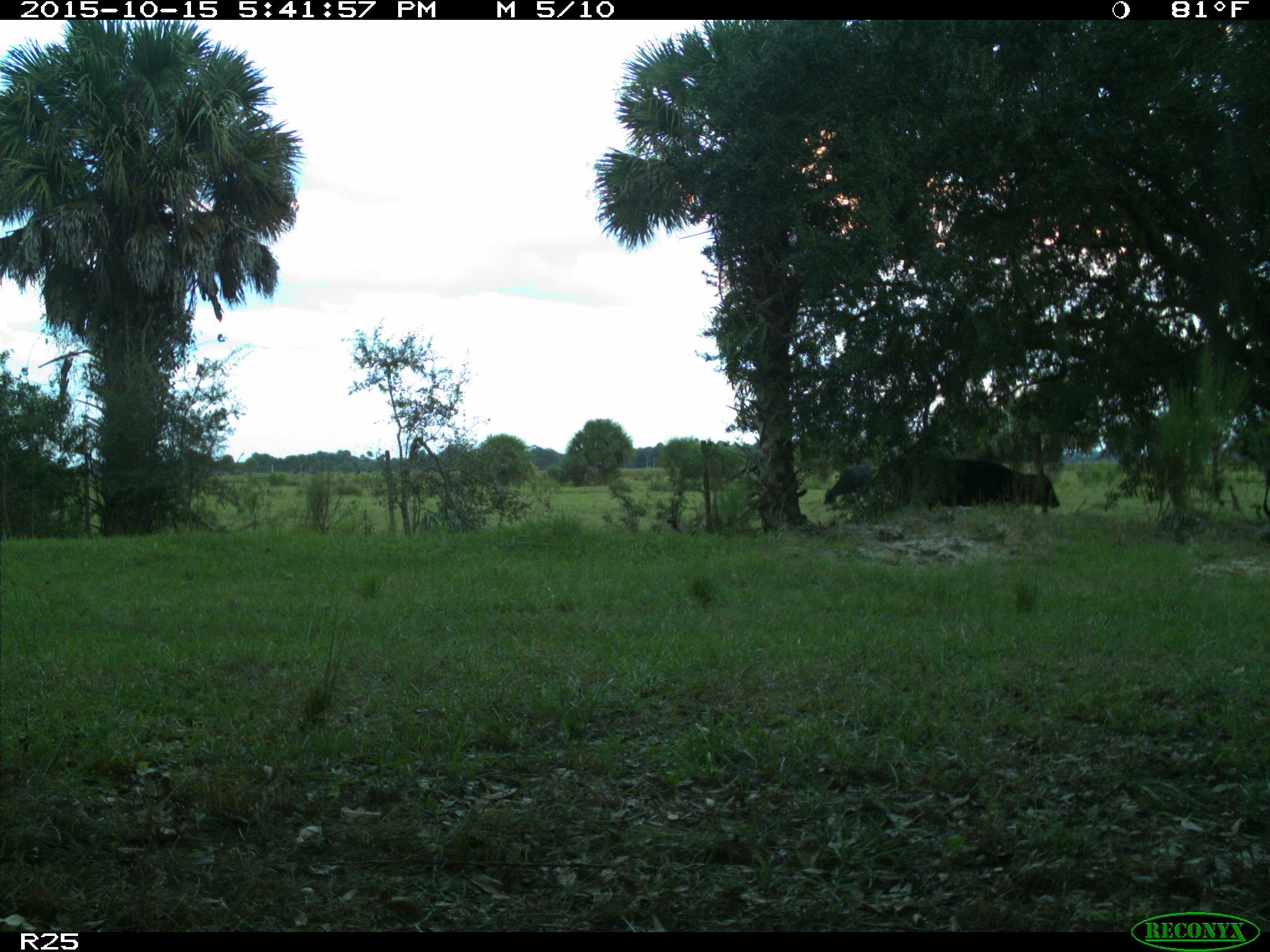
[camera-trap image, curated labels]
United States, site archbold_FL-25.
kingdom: Animalia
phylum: Chordata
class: Mammalia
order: Artiodactyla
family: Bovidae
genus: Bos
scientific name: Bos taurus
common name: domestic cow